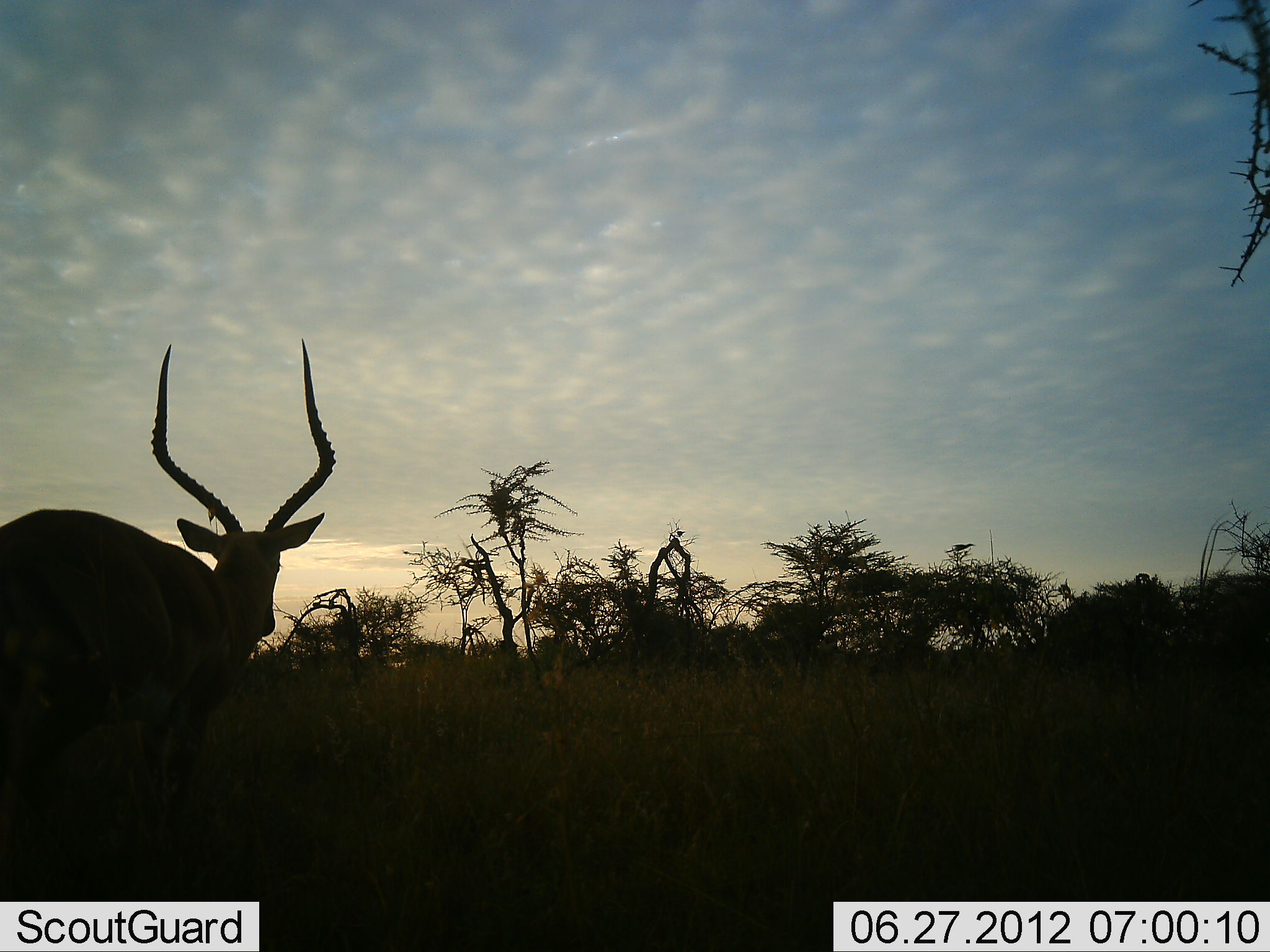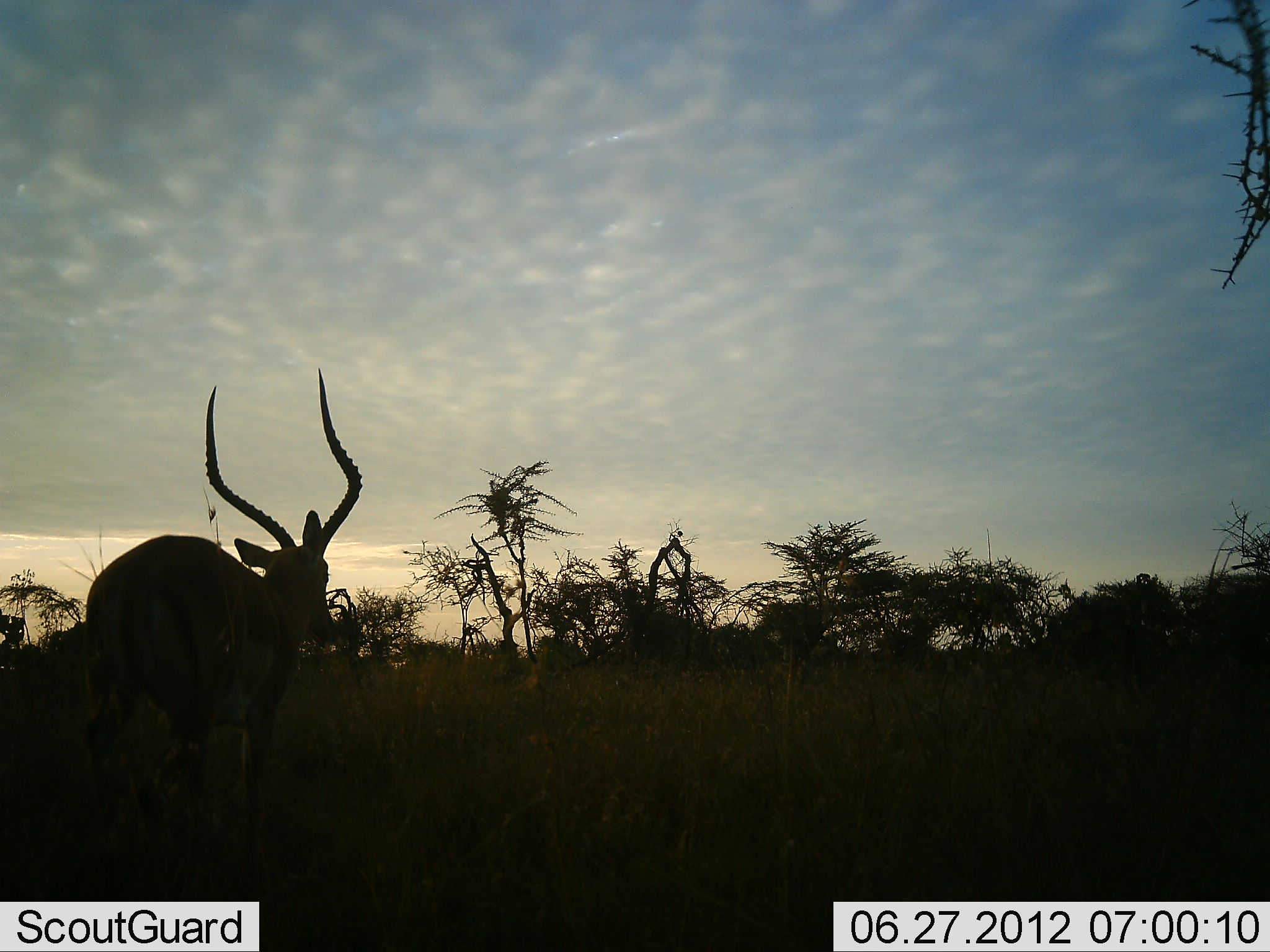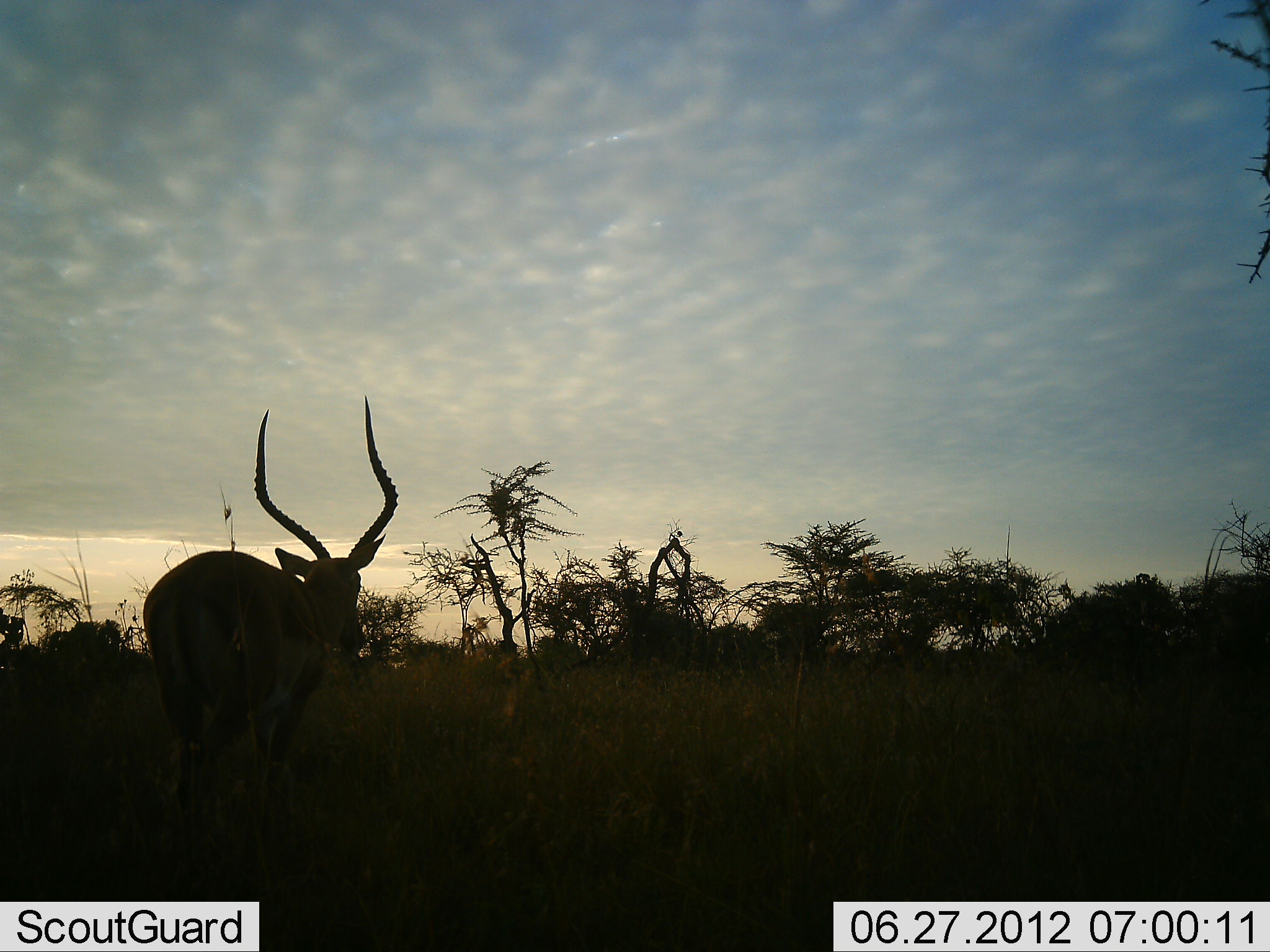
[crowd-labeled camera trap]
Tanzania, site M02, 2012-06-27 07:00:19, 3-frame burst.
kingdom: Animalia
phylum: Chordata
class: Mammalia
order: Artiodactyla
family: Bovidae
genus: Aepyceros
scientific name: Aepyceros melampus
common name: impala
Impala (Aepyceros melampus), count 1. Behavior (volunteer vote fractions): standing 10%, resting 0%, moving 90%, interacting 0%. Young present (vote fraction): 0%. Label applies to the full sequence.